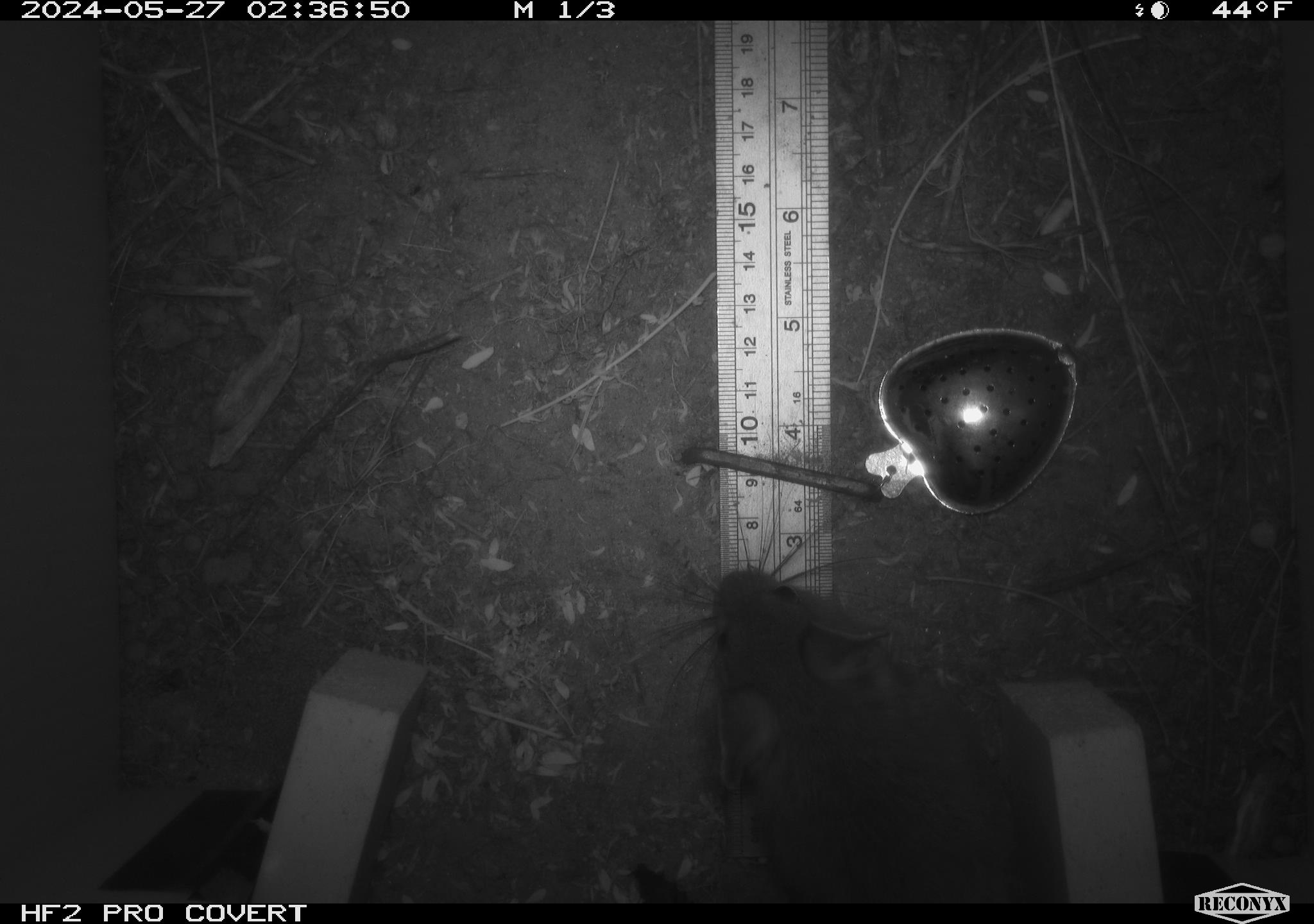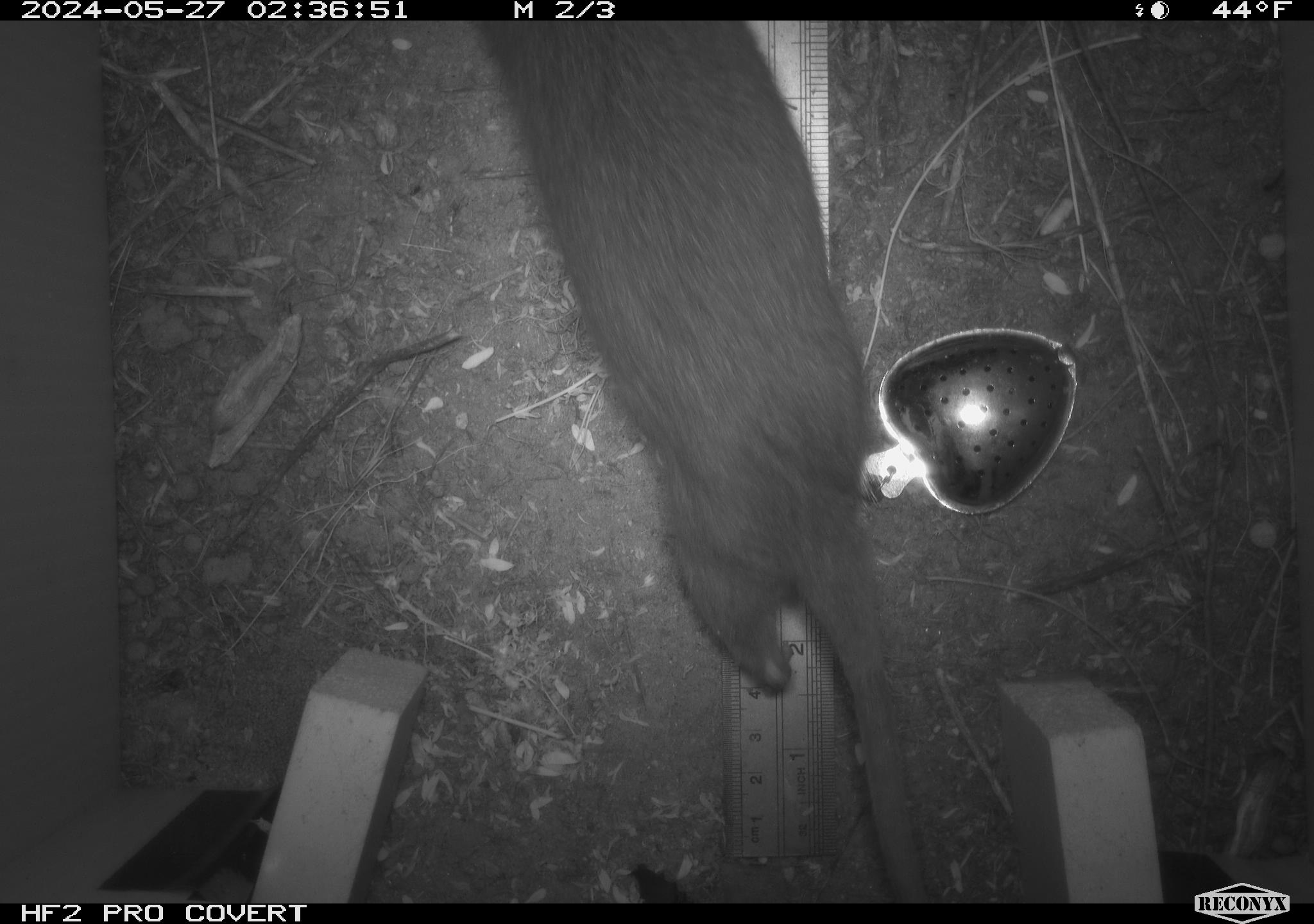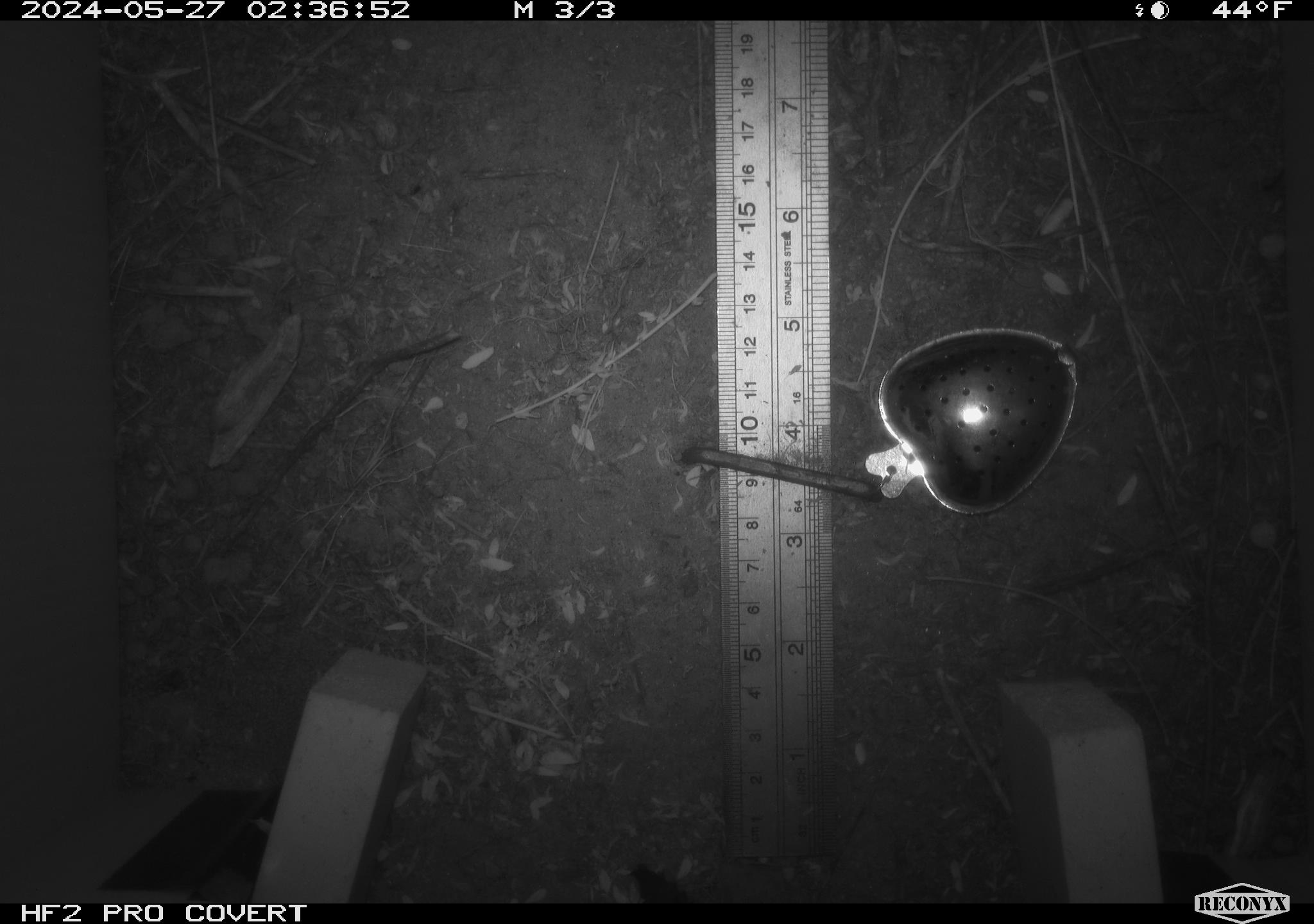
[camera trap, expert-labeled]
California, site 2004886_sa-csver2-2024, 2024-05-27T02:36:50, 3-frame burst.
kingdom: Animalia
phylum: Chordata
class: Mammalia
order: Rodentia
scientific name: Rodentia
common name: rodent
Rodent (Rodentia).